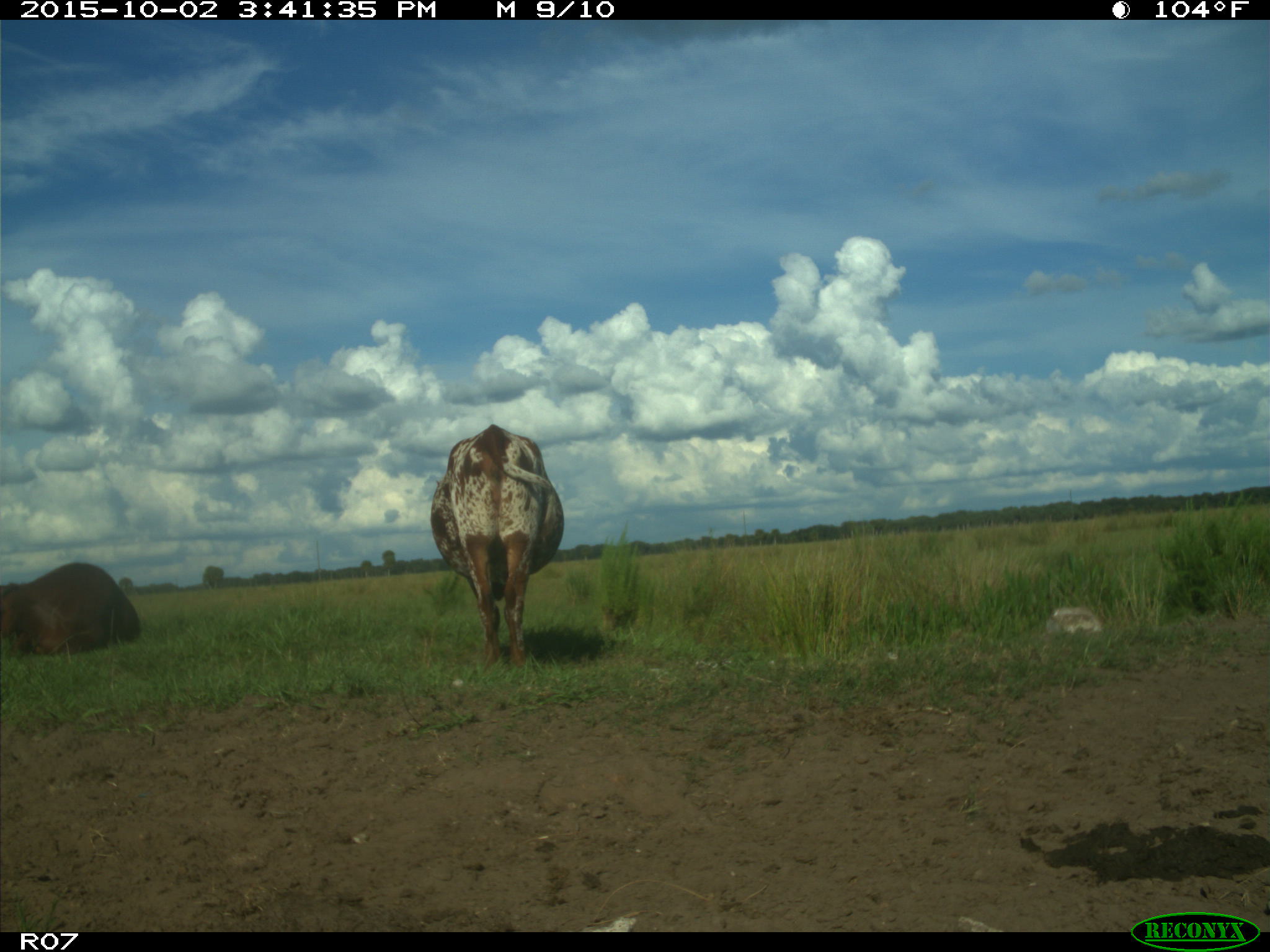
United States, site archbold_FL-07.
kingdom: Animalia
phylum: Chordata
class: Mammalia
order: Artiodactyla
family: Bovidae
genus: Bos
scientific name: Bos taurus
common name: domestic cow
Bos taurus (domestic cow).